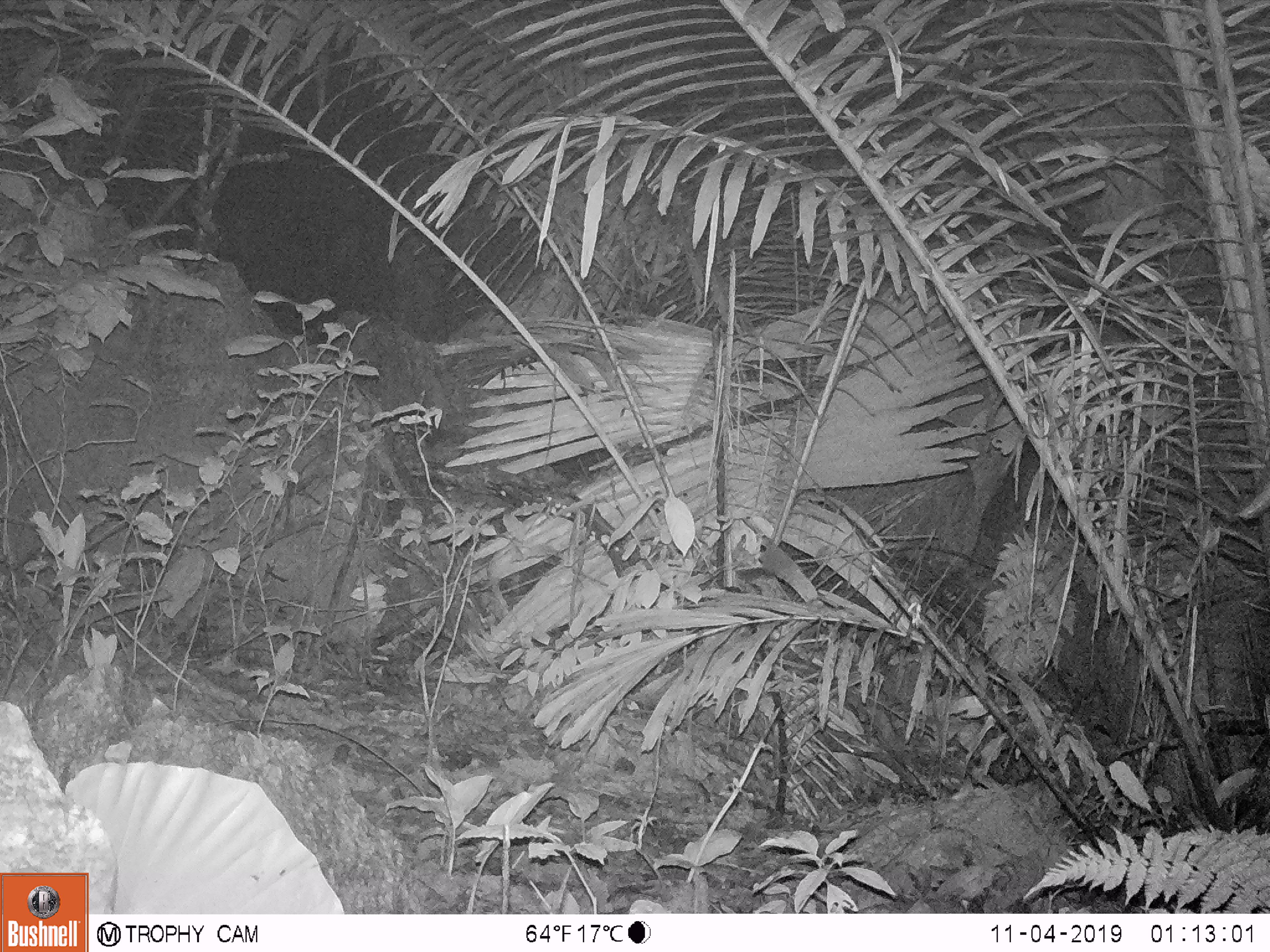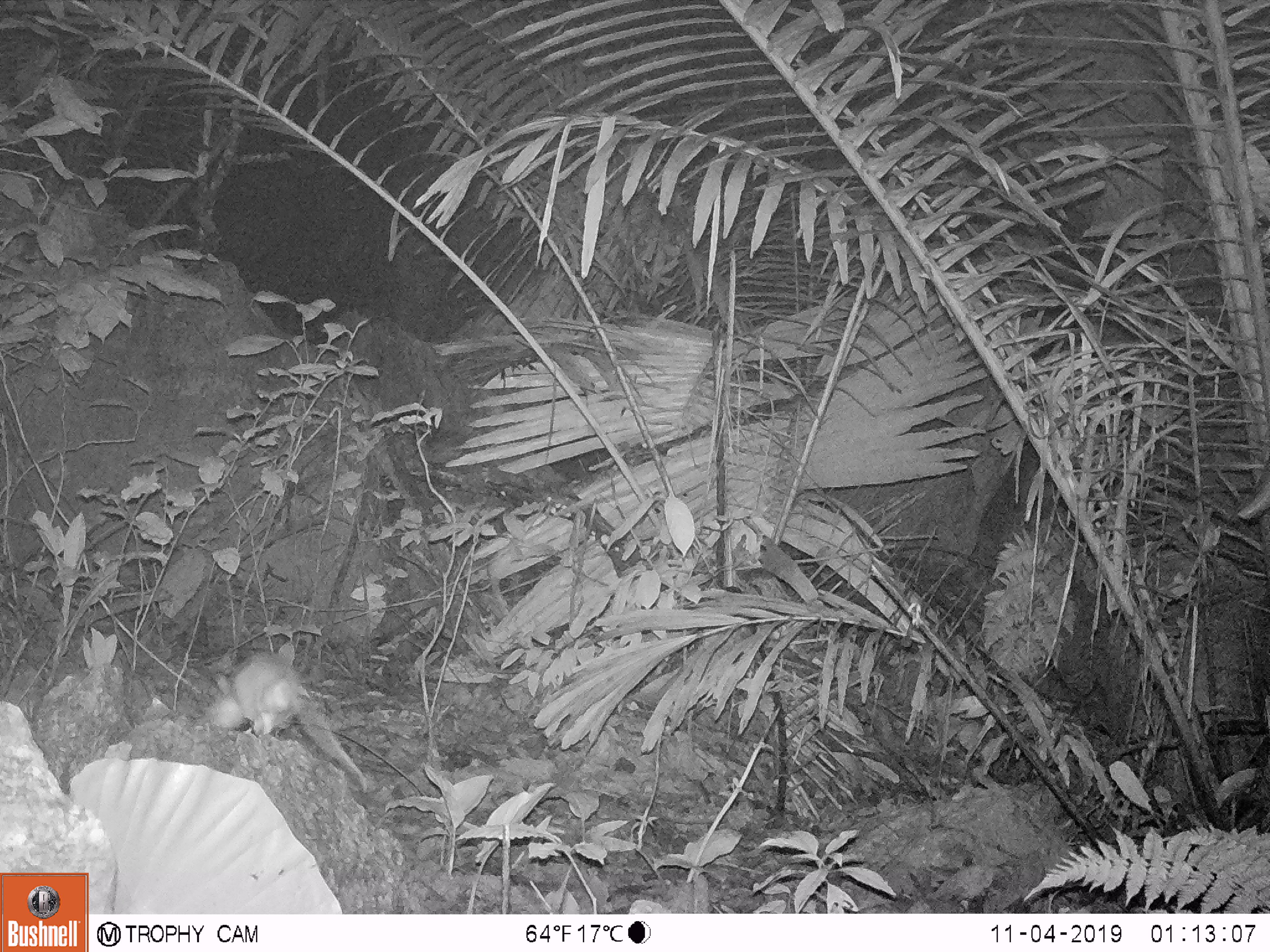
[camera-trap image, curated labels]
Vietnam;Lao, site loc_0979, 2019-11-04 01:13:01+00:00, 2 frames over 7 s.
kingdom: Animalia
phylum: Chordata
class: Mammalia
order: Rodentia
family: Muridae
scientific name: Muridae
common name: old-world mice and rats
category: unidentified murid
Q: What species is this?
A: Unidentified murid (old-world mice and rats) (Muridae).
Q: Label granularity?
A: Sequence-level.